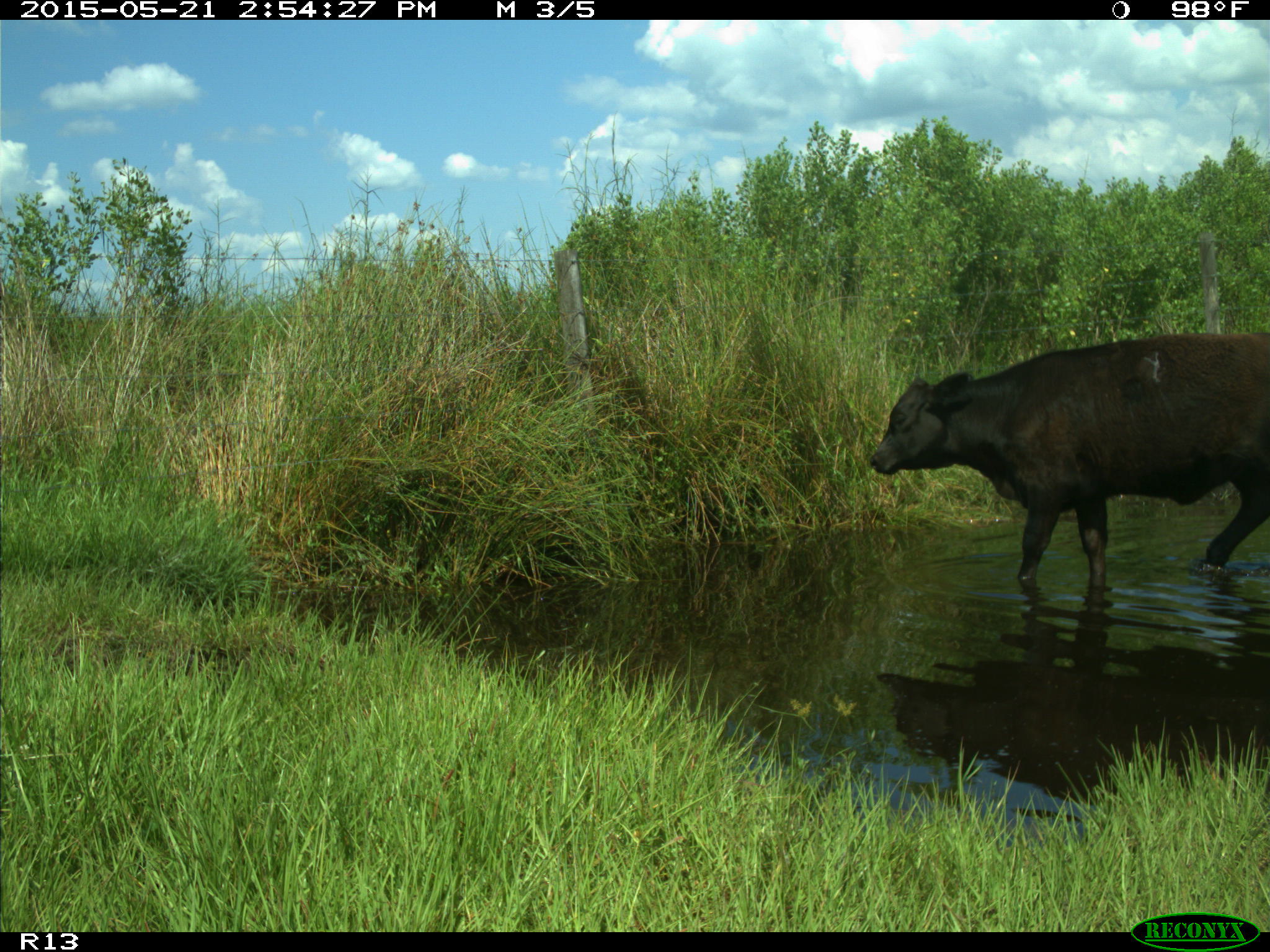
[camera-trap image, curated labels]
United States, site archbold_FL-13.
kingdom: Animalia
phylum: Chordata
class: Mammalia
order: Artiodactyla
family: Bovidae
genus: Bos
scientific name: Bos taurus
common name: domestic cow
Bos taurus (domestic cow).